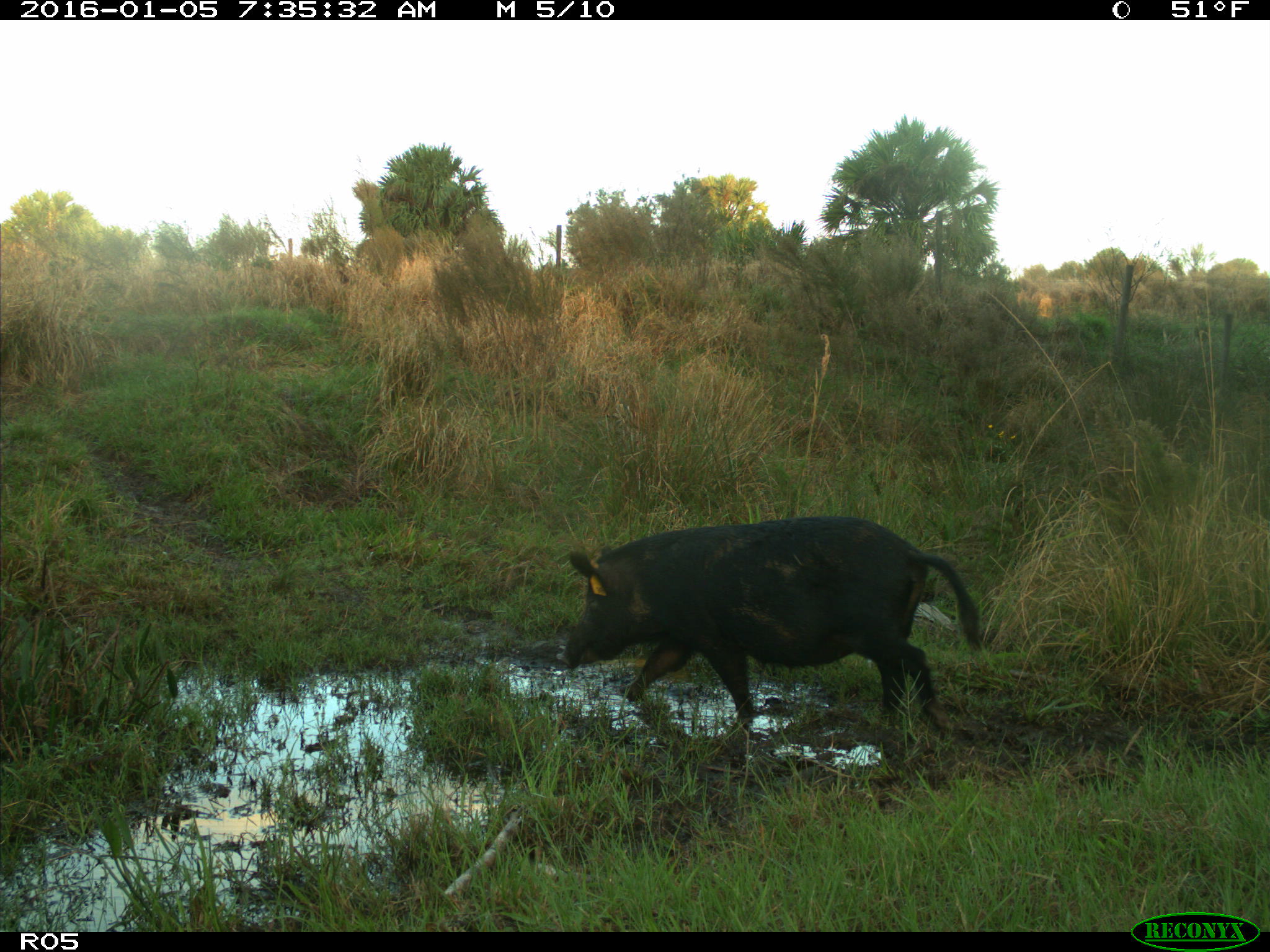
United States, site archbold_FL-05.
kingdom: Animalia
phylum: Chordata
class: Mammalia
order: Artiodactyla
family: Suidae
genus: Sus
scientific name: Sus scrofa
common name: wild boar